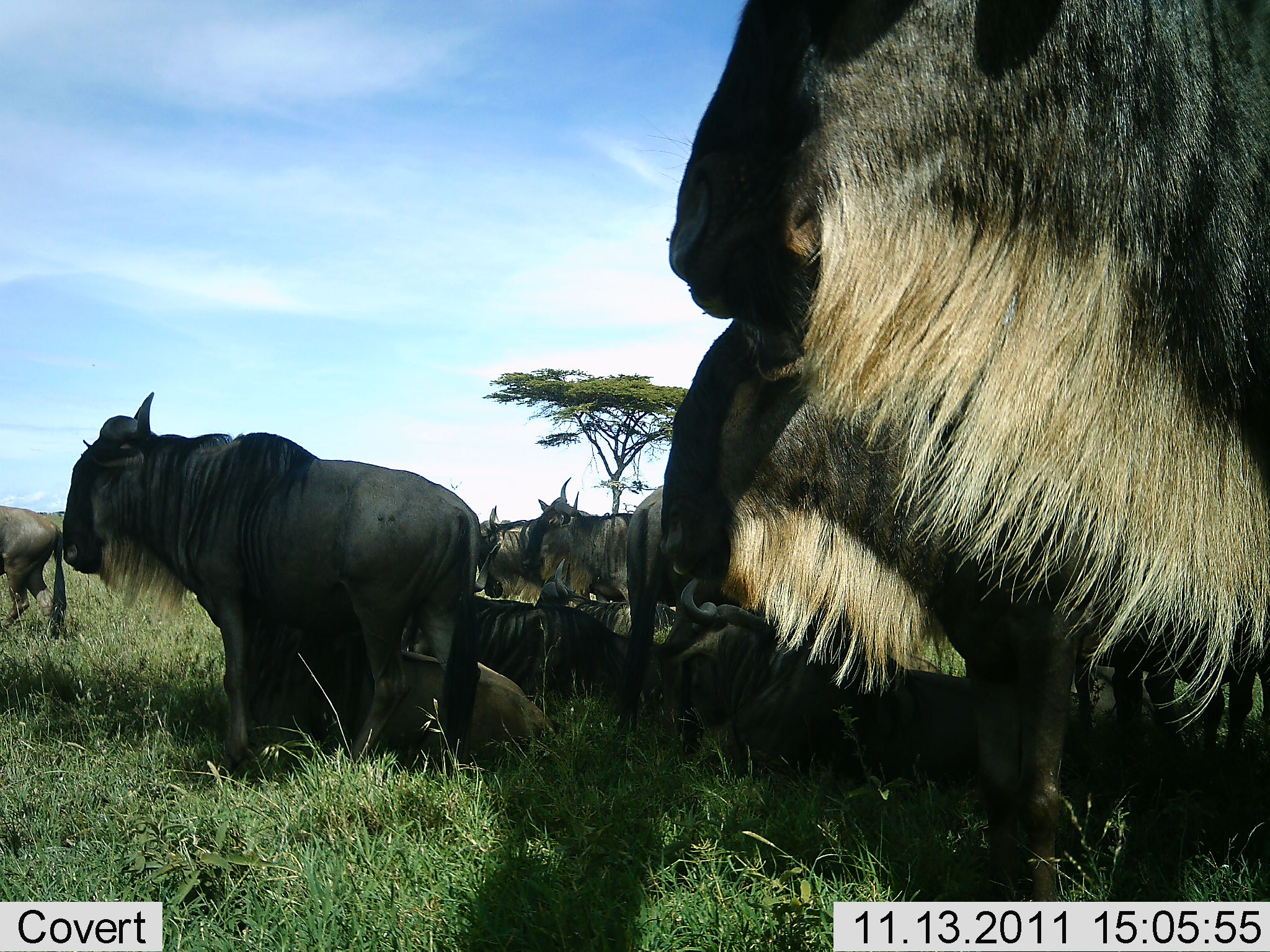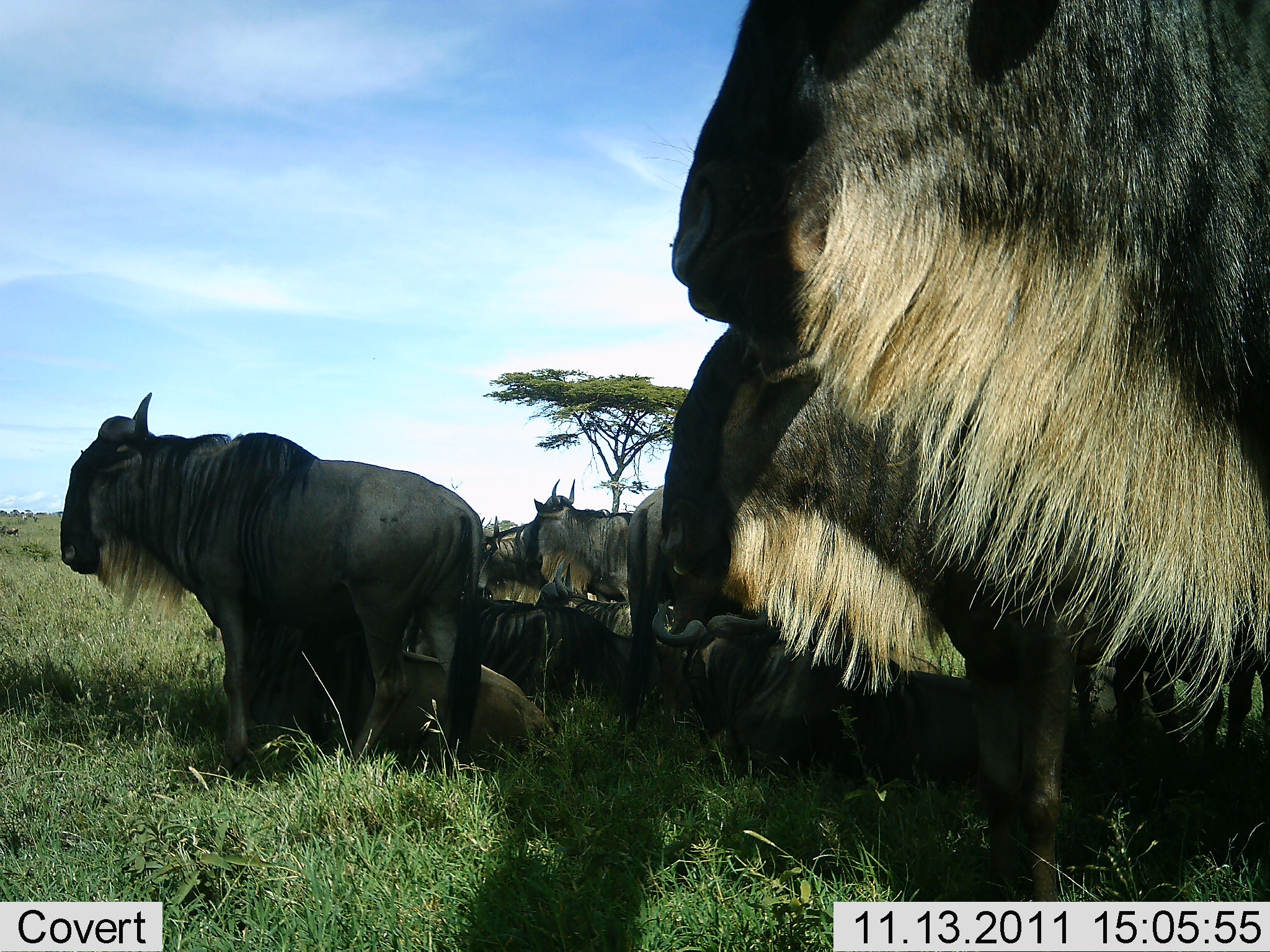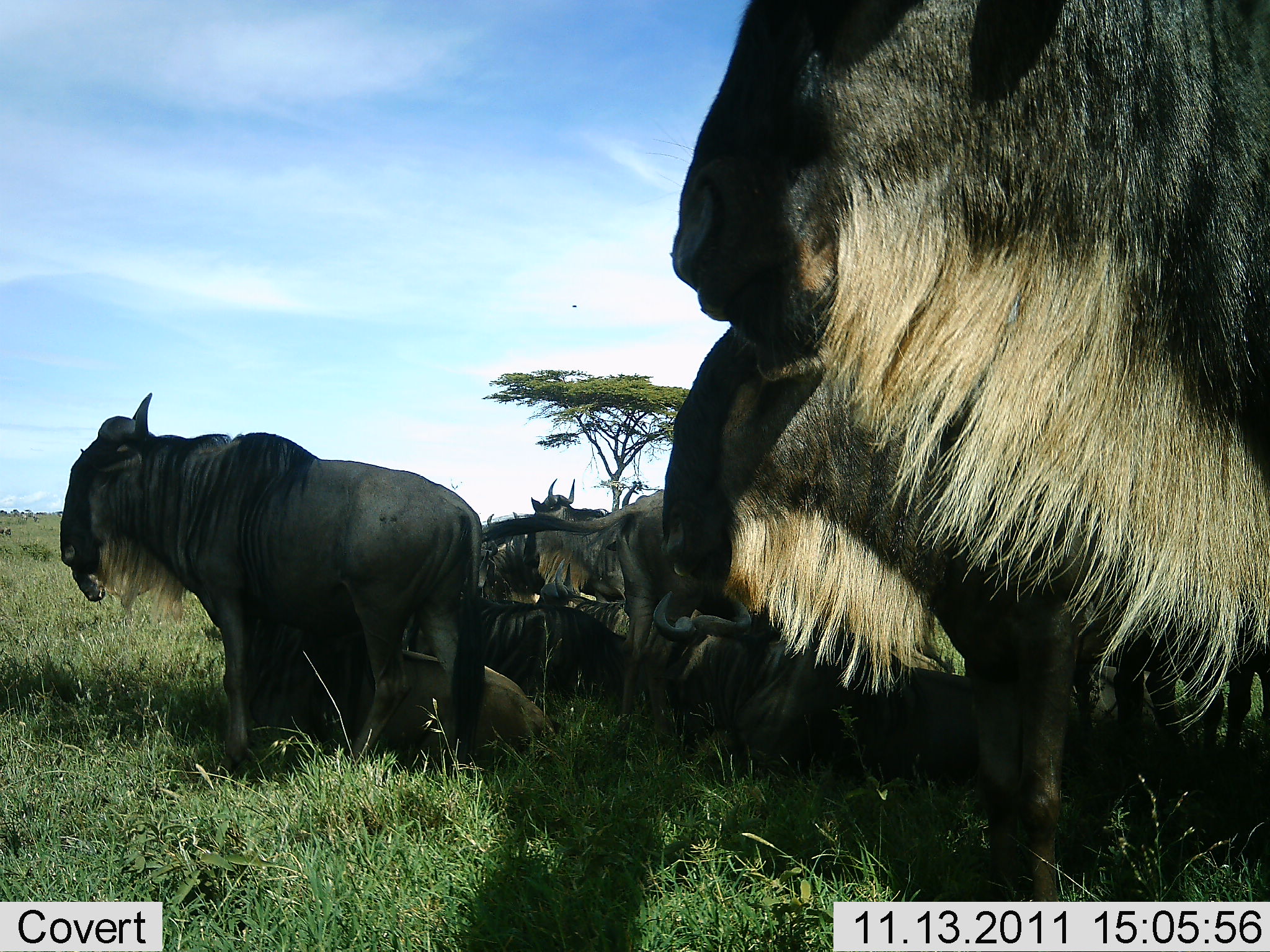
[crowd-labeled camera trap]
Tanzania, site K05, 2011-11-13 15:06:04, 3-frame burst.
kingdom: Animalia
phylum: Chordata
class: Mammalia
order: Artiodactyla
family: Bovidae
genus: Connochaetes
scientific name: Connochaetes taurinus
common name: blue wildebeest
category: wildebeest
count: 11-50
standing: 73%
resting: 91%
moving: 45%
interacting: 9%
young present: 0%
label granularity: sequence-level